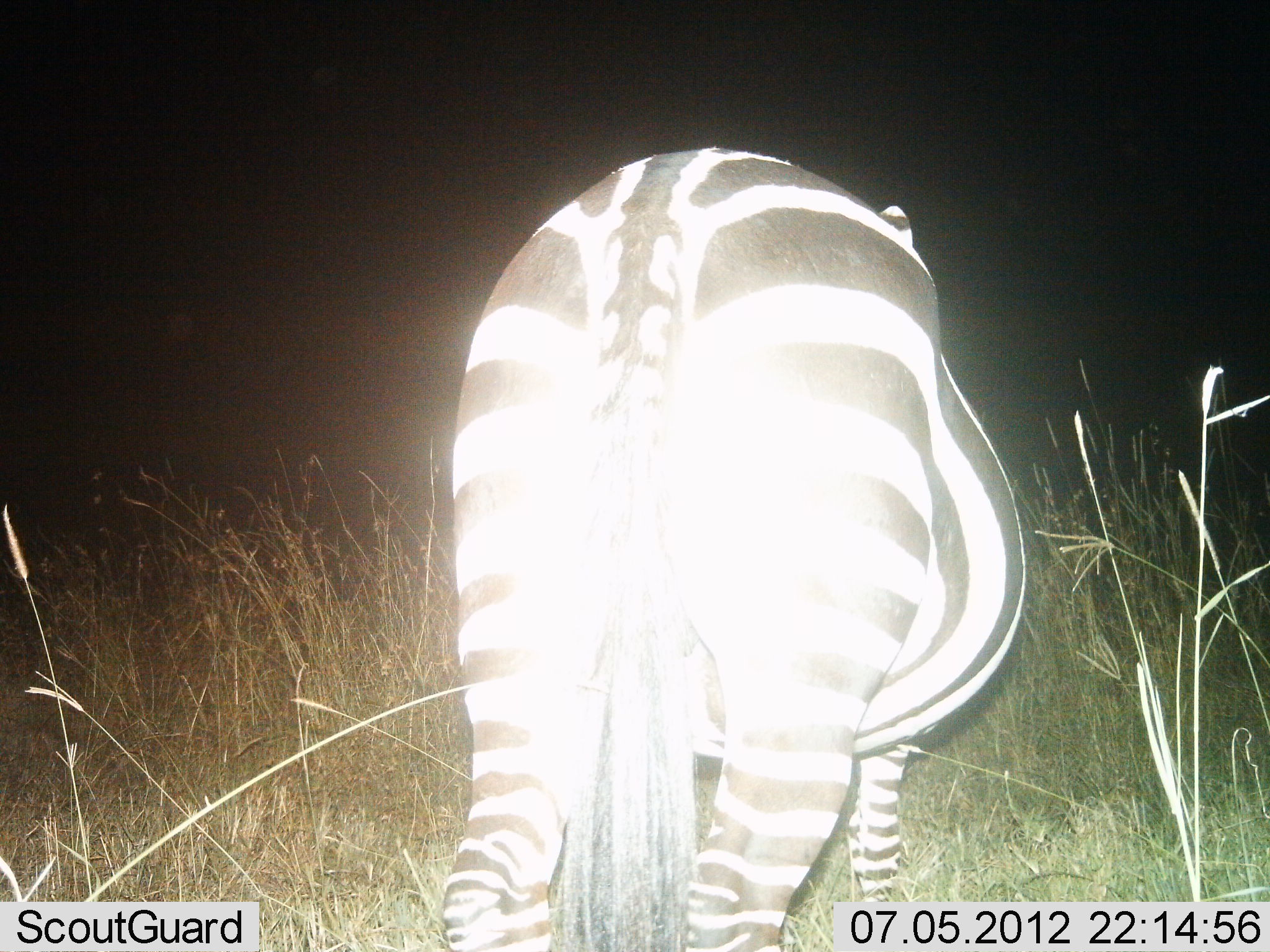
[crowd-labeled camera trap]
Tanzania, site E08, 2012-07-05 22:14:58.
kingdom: Animalia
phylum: Chordata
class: Mammalia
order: Perissodactyla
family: Equidae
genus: Equus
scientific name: Equus quagga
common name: plains zebra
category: zebra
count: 1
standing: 90%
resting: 0%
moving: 0%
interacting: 0%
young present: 0%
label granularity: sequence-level